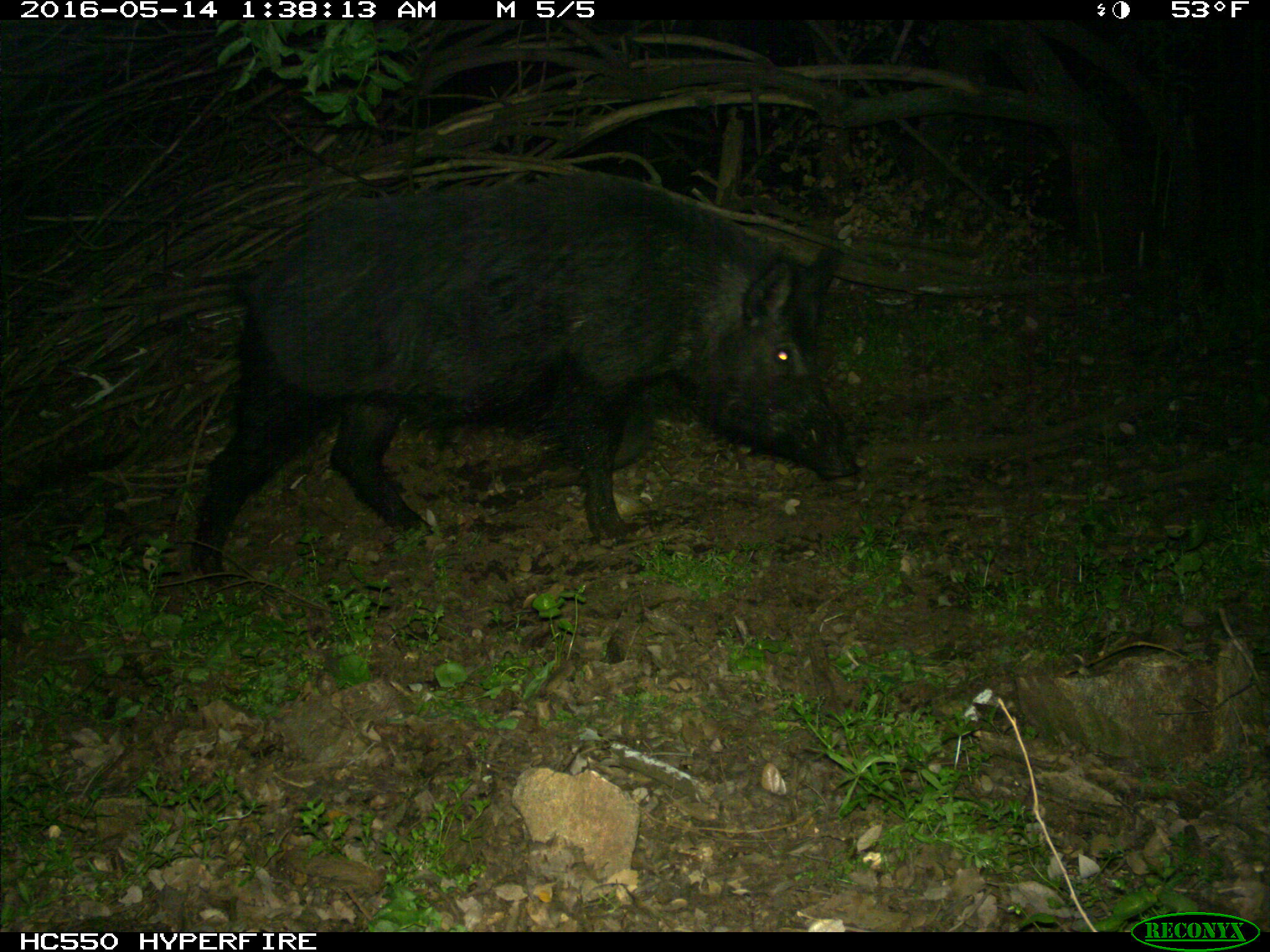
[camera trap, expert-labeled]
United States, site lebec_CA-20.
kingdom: Animalia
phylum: Chordata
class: Mammalia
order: Artiodactyla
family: Suidae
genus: Sus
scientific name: Sus scrofa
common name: wild boar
Sus scrofa (wild boar).